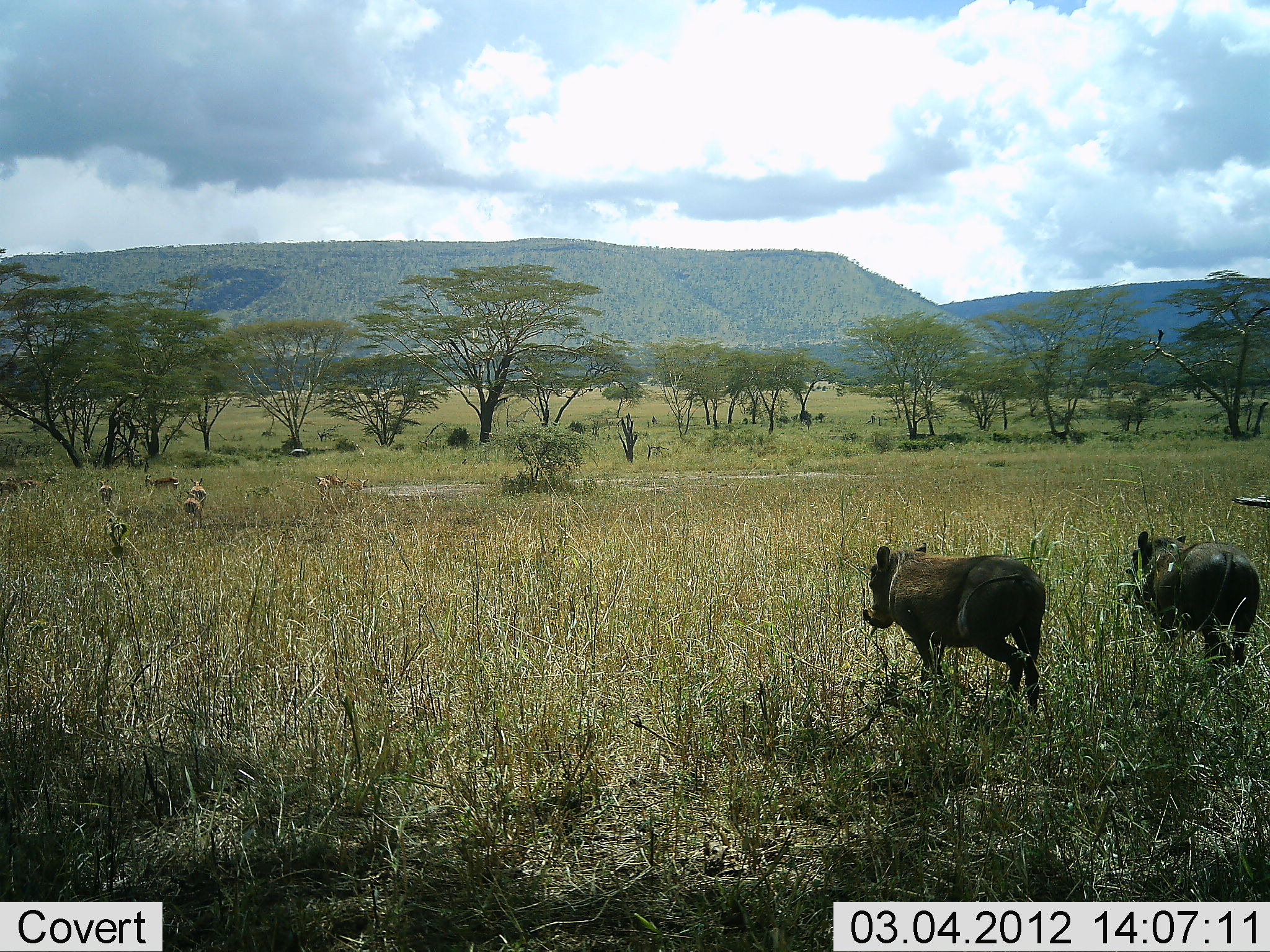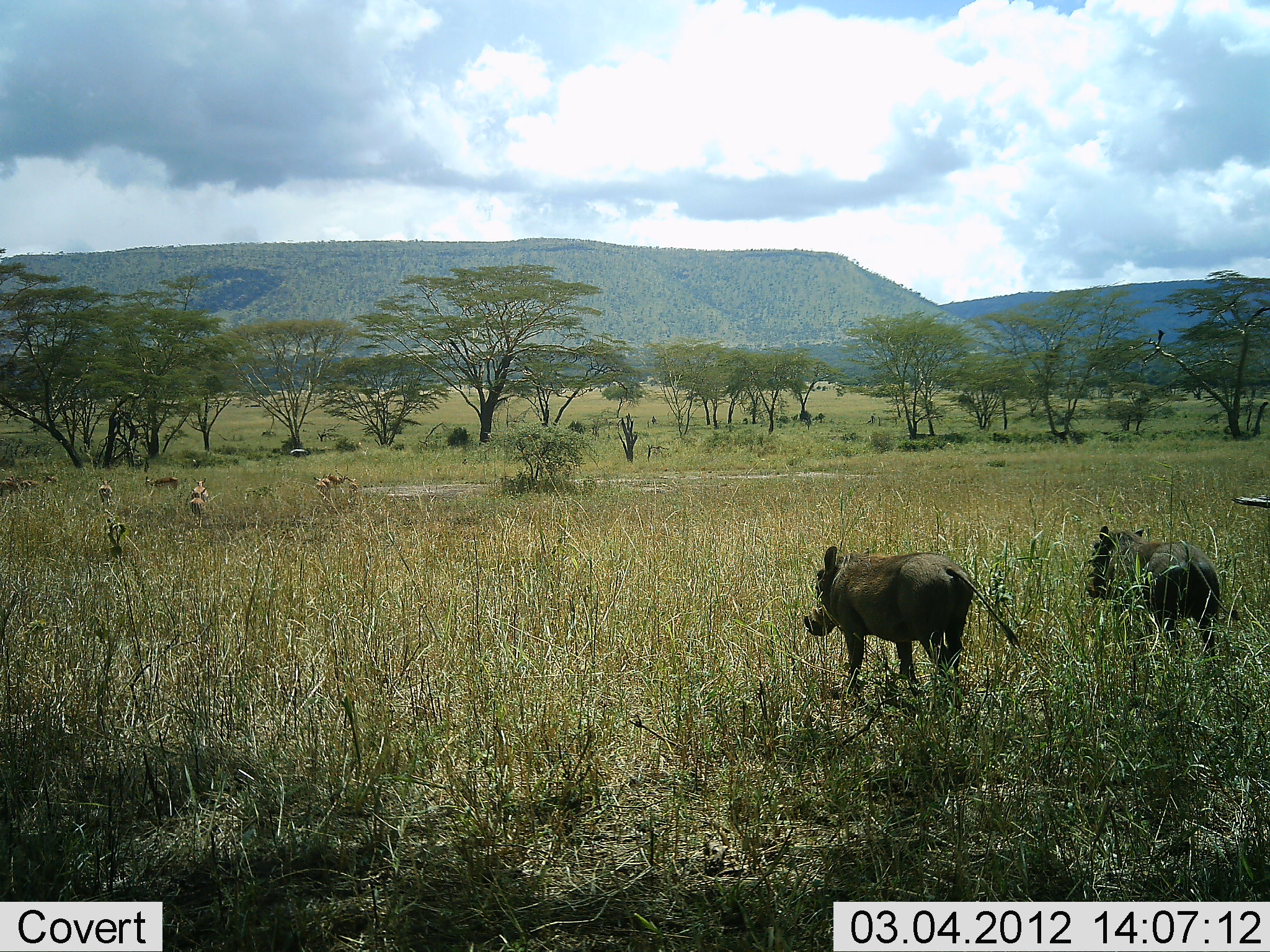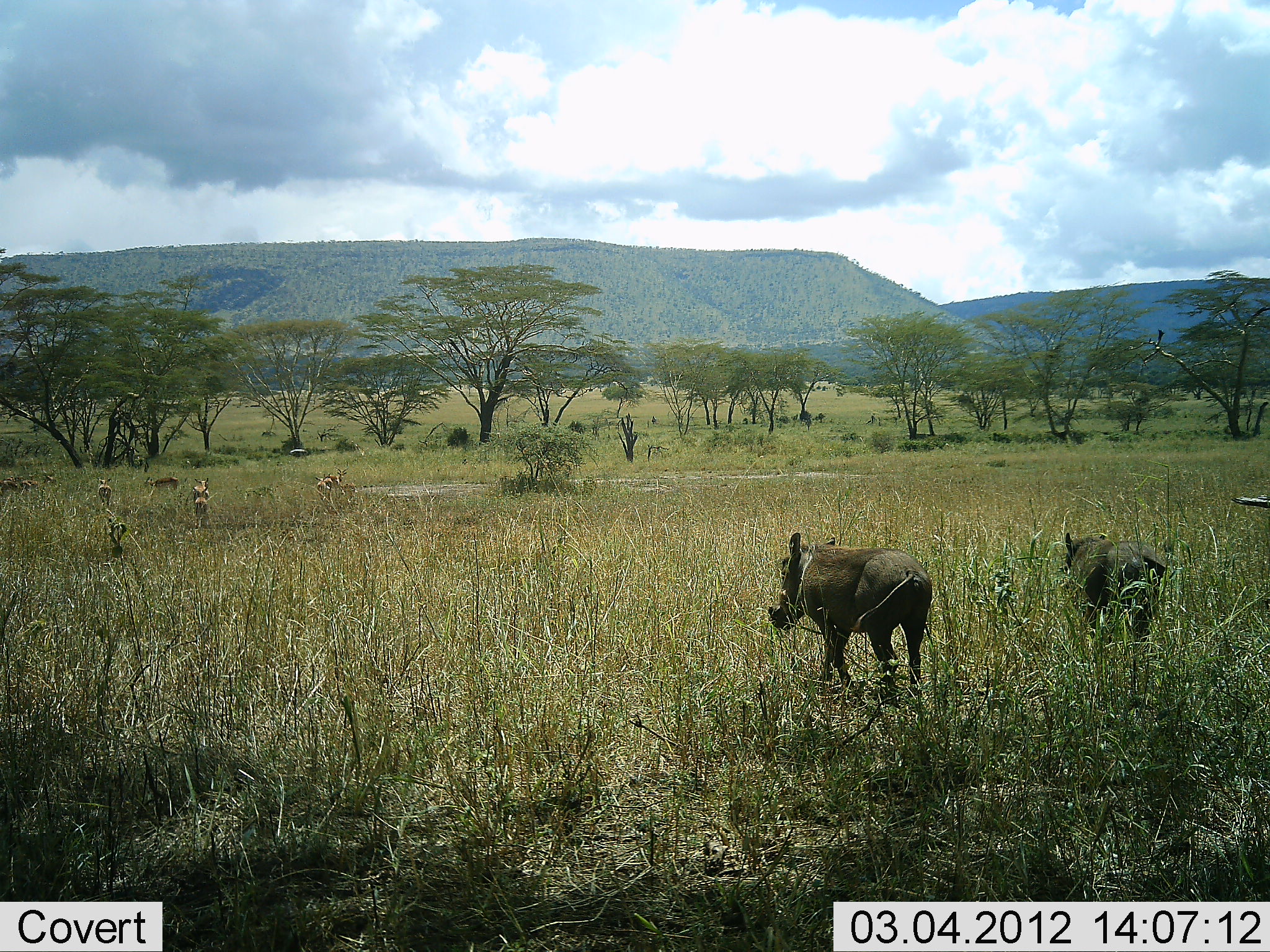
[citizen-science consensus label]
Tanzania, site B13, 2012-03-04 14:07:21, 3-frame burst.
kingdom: Animalia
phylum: Chordata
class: Mammalia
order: Artiodactyla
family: Suidae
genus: Phacochoerus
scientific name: Phacochoerus africanus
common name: warthog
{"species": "warthog (Phacochoerus africanus)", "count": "2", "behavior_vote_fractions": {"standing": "6%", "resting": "0%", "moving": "97%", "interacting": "0%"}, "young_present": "0%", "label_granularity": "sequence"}